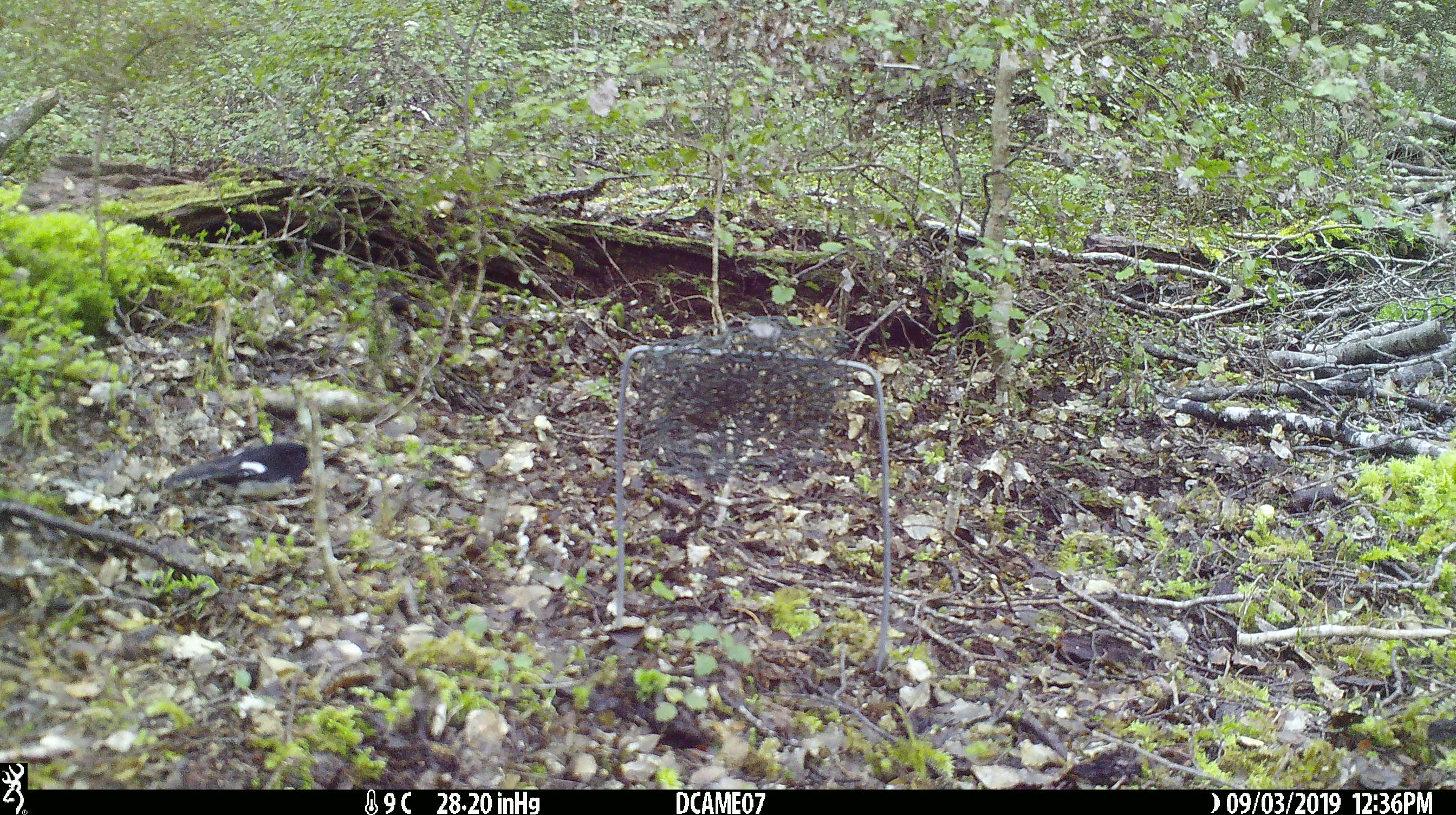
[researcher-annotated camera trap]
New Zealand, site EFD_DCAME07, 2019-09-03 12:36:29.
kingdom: Animalia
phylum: Chordata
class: Aves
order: Passeriformes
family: Petroicidae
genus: Petroica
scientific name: Petroica macrocephala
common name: tomtit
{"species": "tomtit (Petroica macrocephala)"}